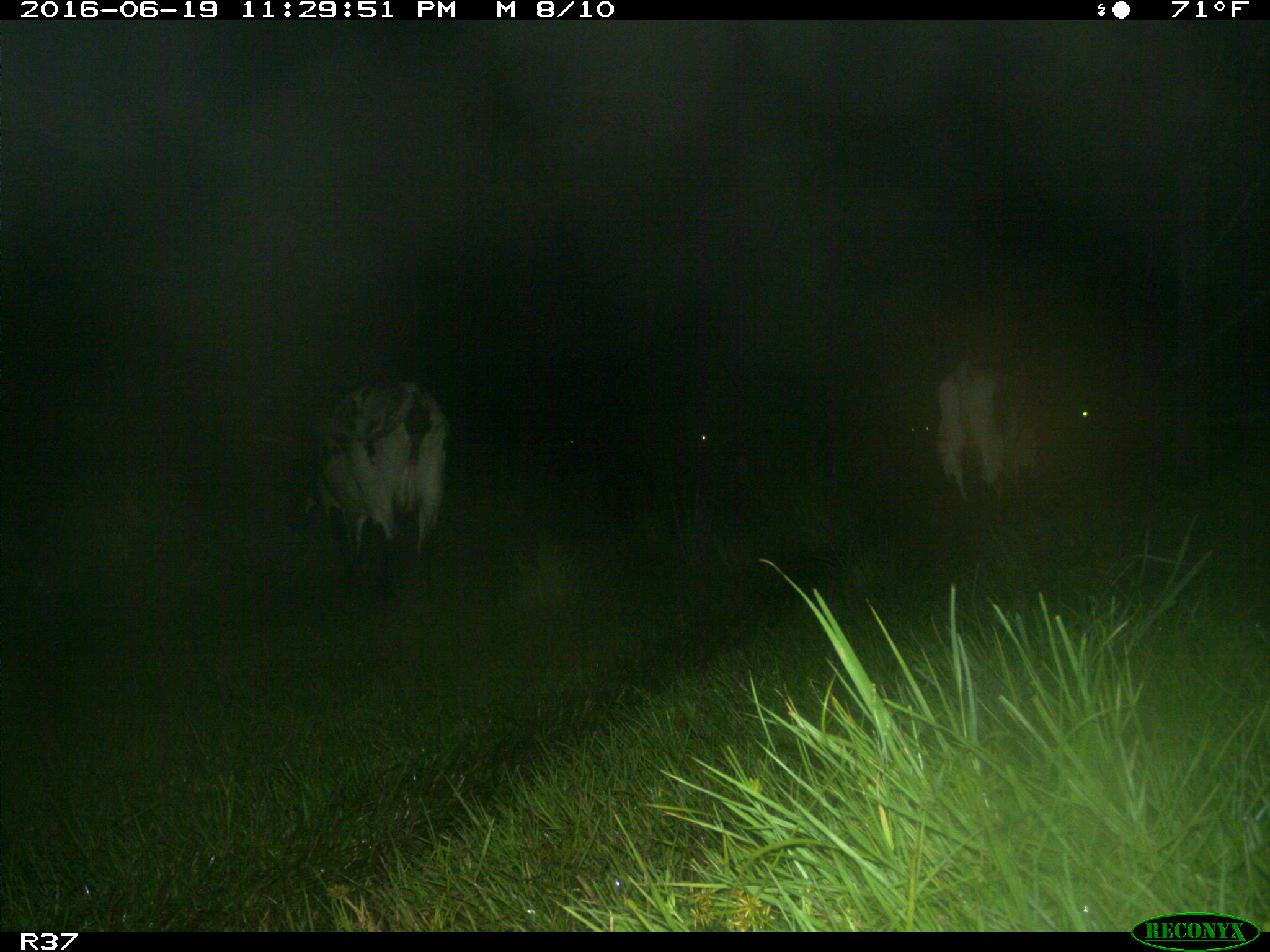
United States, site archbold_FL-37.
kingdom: Animalia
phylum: Chordata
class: Mammalia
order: Artiodactyla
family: Bovidae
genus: Bos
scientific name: Bos taurus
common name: domestic cow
Bos taurus (domestic cow).